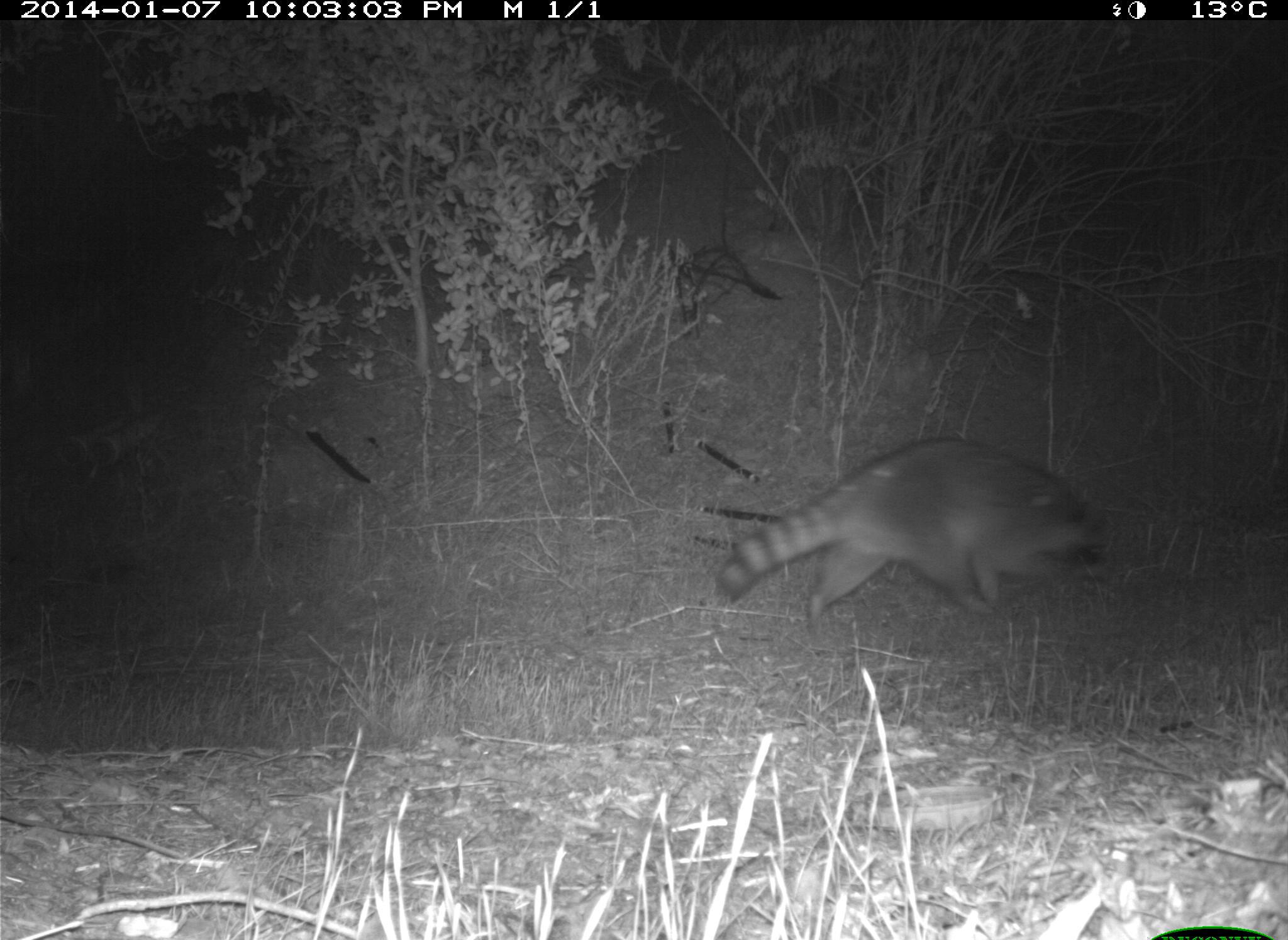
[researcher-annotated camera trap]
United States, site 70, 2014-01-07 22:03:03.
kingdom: Animalia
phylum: Chordata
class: Mammalia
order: Carnivora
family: Procyonidae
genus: Procyon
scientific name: Procyon lotor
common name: raccoon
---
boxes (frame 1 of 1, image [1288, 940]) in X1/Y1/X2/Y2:
raccoon: 712/438/1118/640